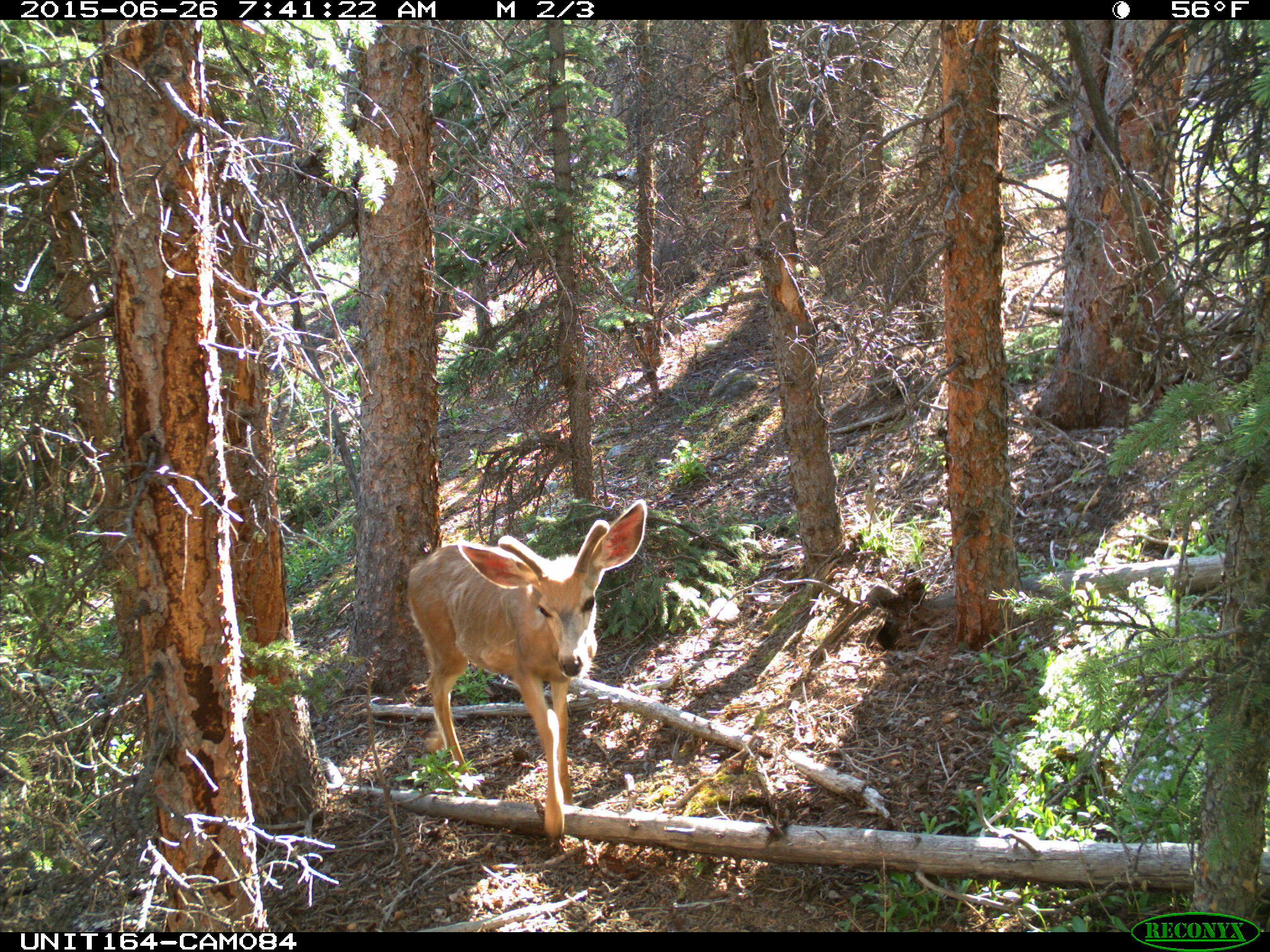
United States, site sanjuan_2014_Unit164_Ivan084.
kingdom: Animalia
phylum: Chordata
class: Mammalia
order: Artiodactyla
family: Cervidae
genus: Odocoileus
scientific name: Odocoileus hemionus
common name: mule deer